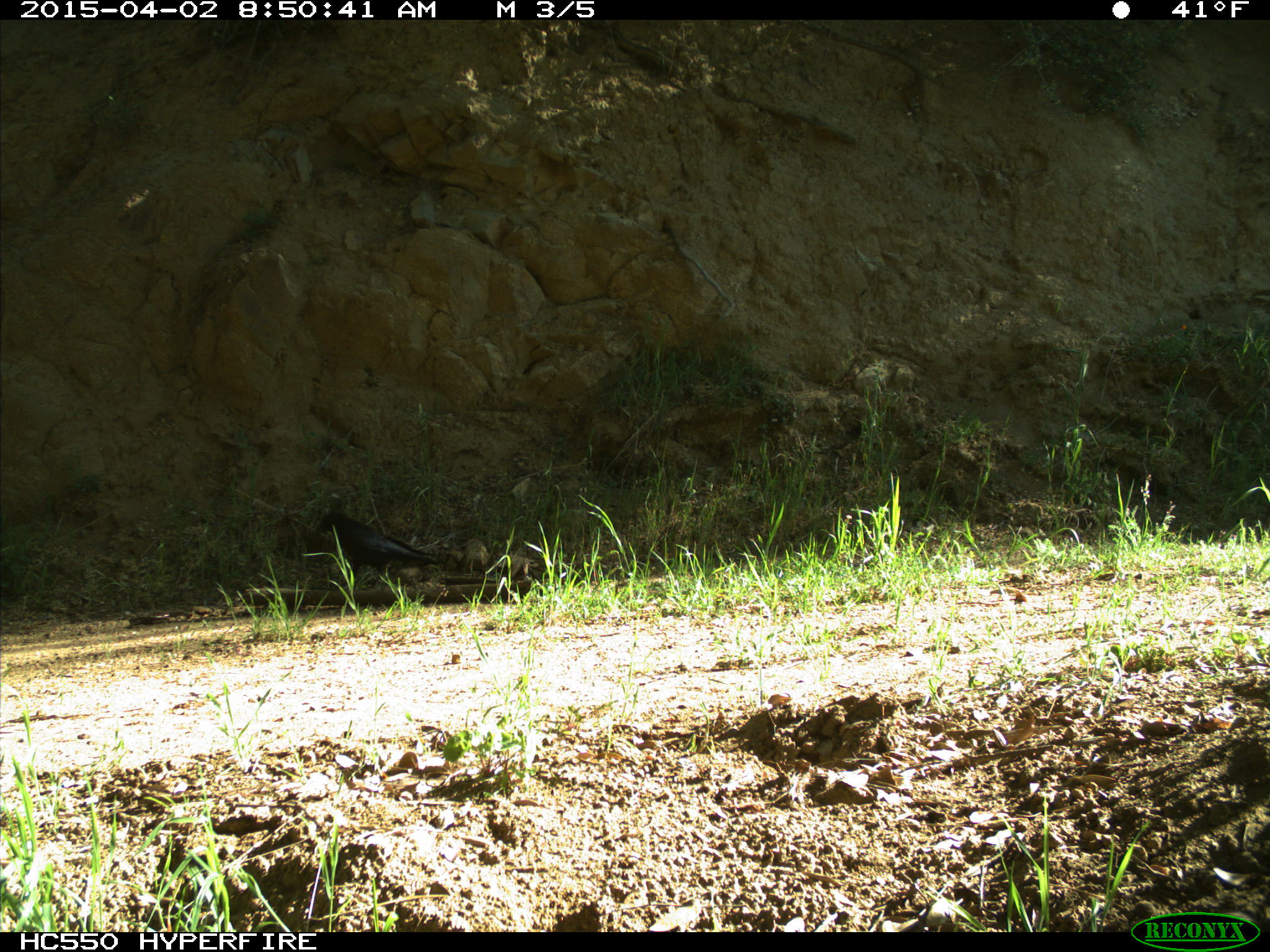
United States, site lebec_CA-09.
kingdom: Animalia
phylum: Chordata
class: Aves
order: Passeriformes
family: Corvidae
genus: Corvus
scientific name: Corvus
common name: crows and ravens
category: unidentified corvus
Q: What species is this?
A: Unidentified corvus (crows and ravens) (Corvus).